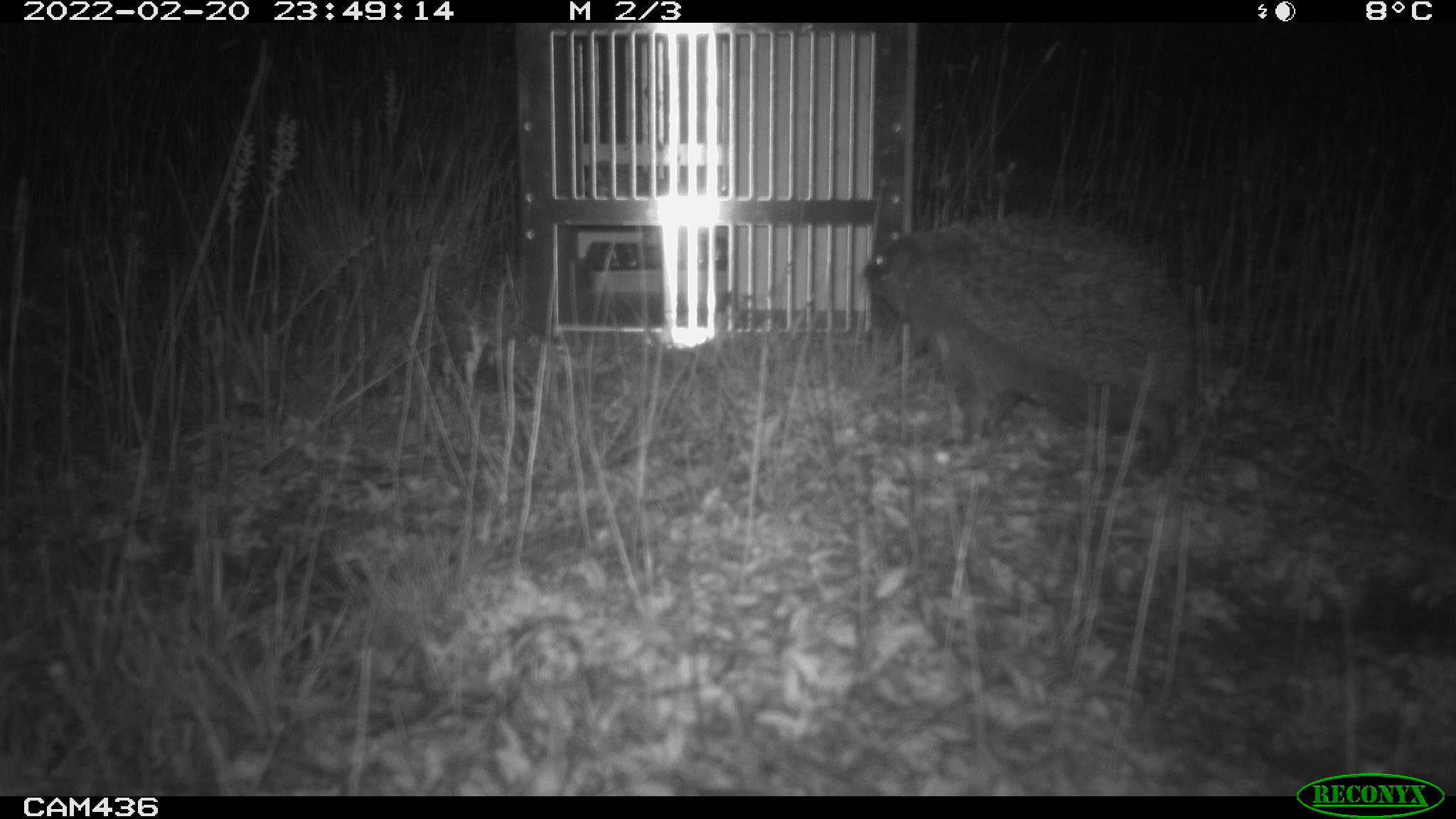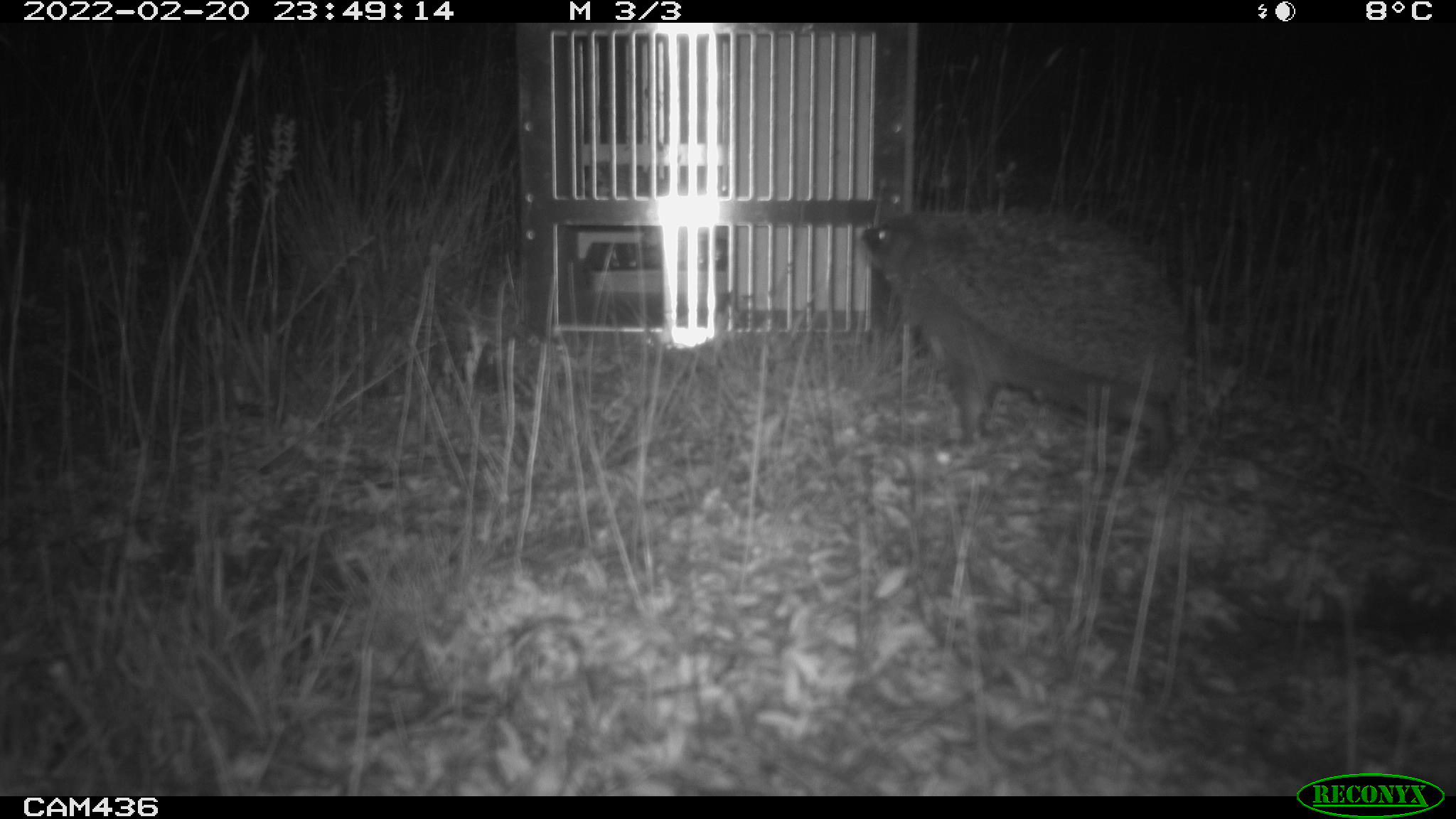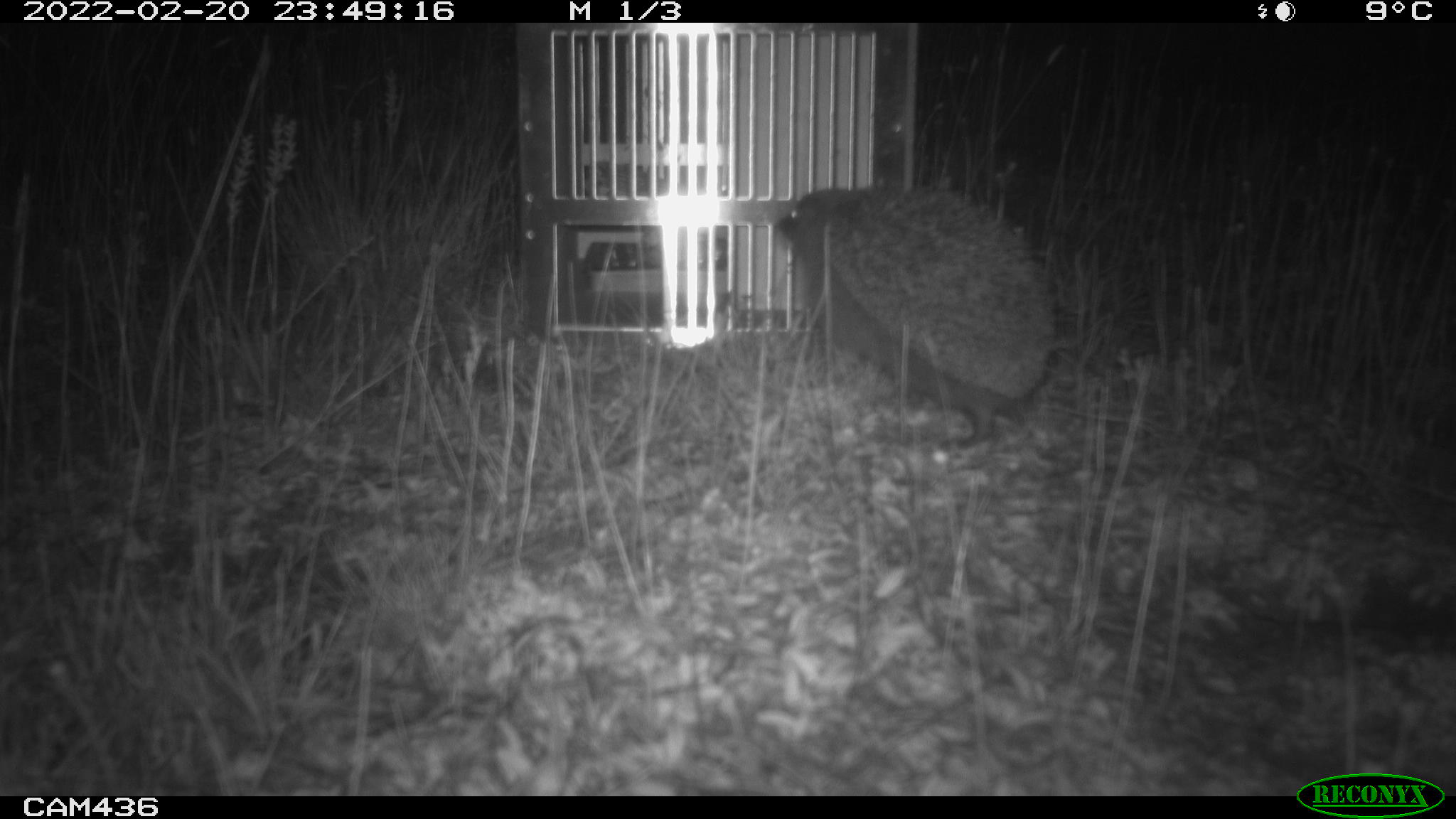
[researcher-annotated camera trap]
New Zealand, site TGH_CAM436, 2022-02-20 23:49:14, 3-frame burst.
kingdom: Animalia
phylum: Chordata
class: Mammalia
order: Eulipotyphla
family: Erinaceidae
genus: Erinaceus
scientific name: Erinaceus europaeus europaeus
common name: european hedgehog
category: hedgehog